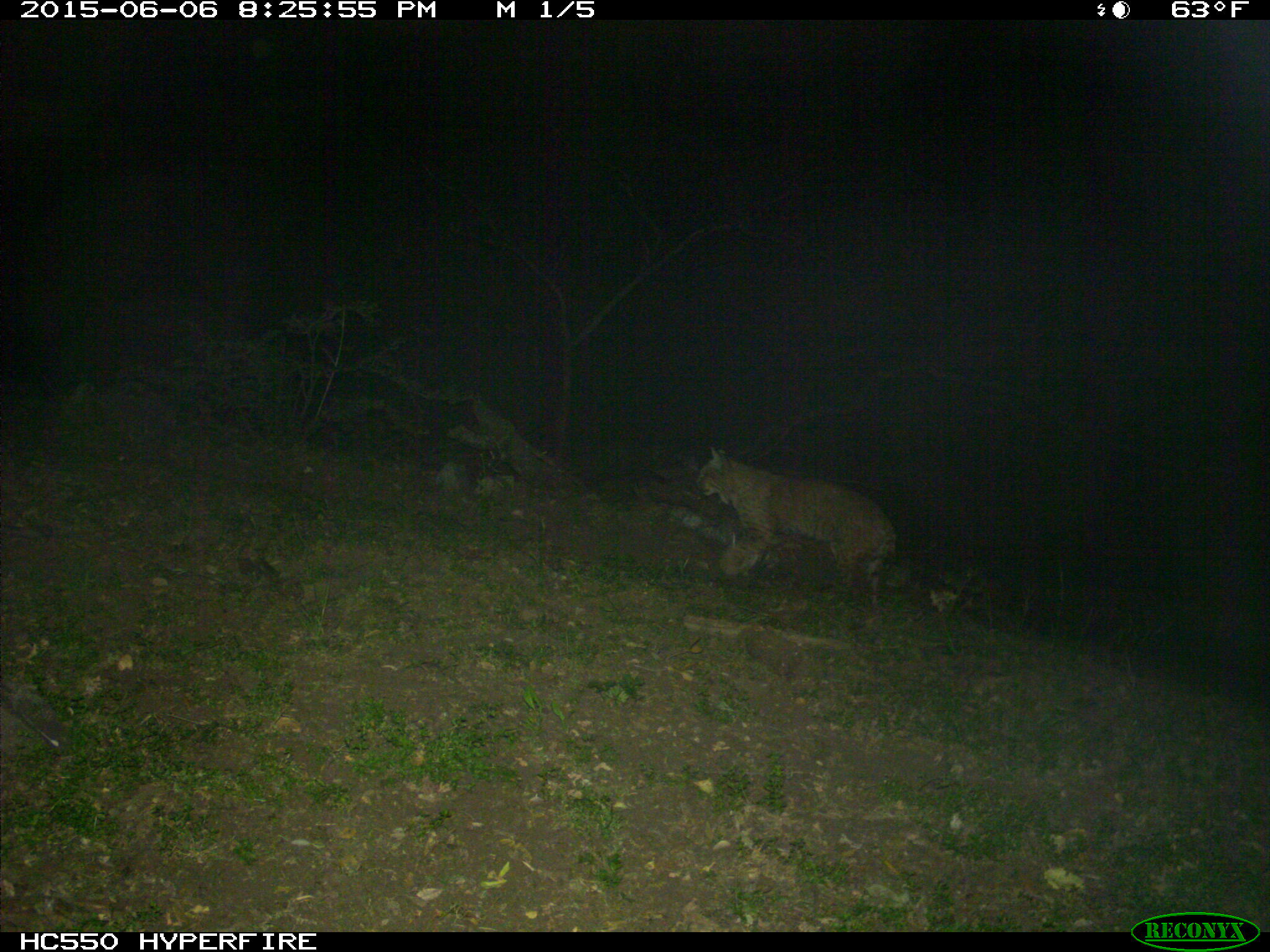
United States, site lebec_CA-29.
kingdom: Animalia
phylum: Chordata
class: Mammalia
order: Carnivora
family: Felidae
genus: Lynx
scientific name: Lynx rufus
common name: bobcat